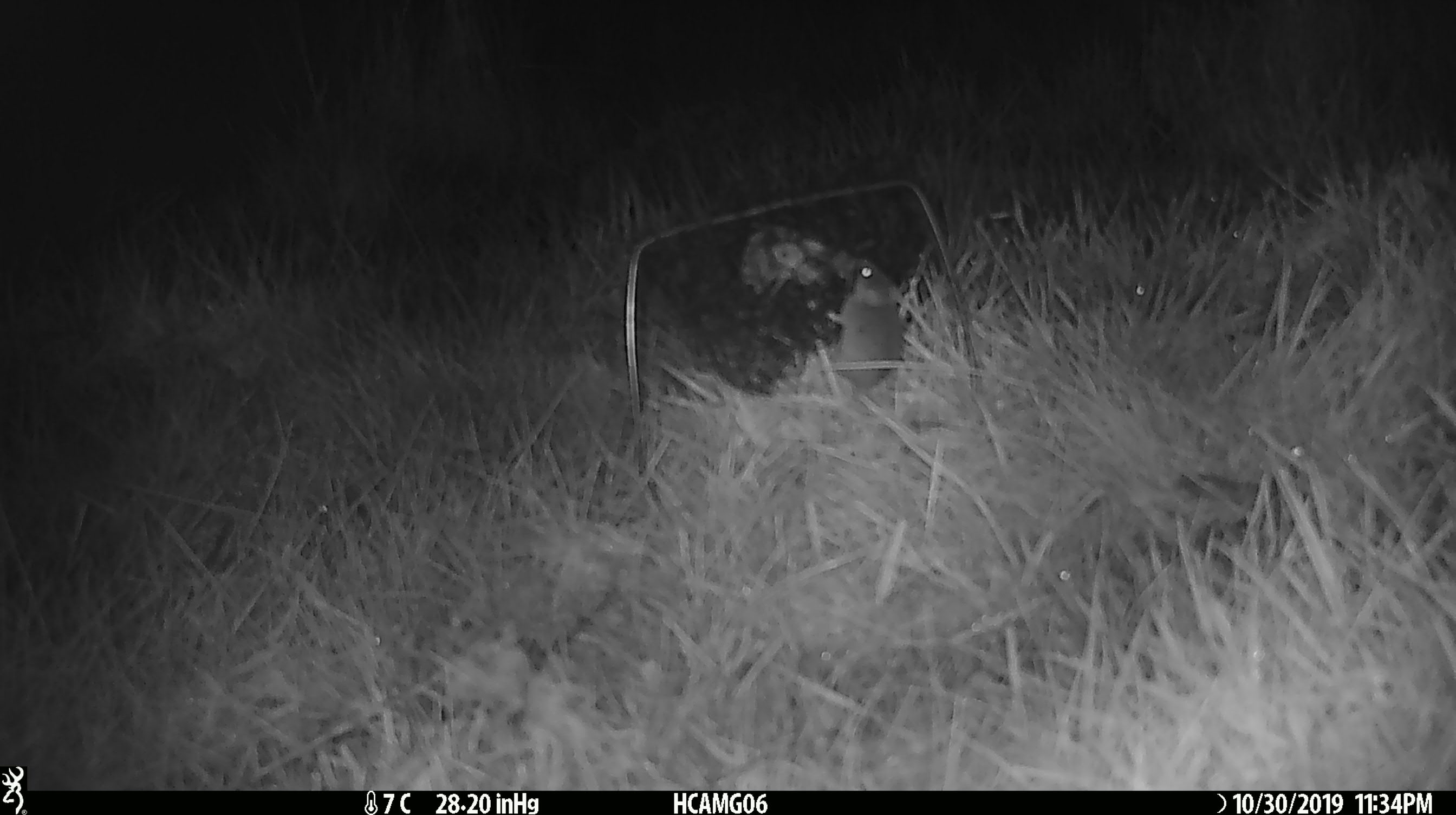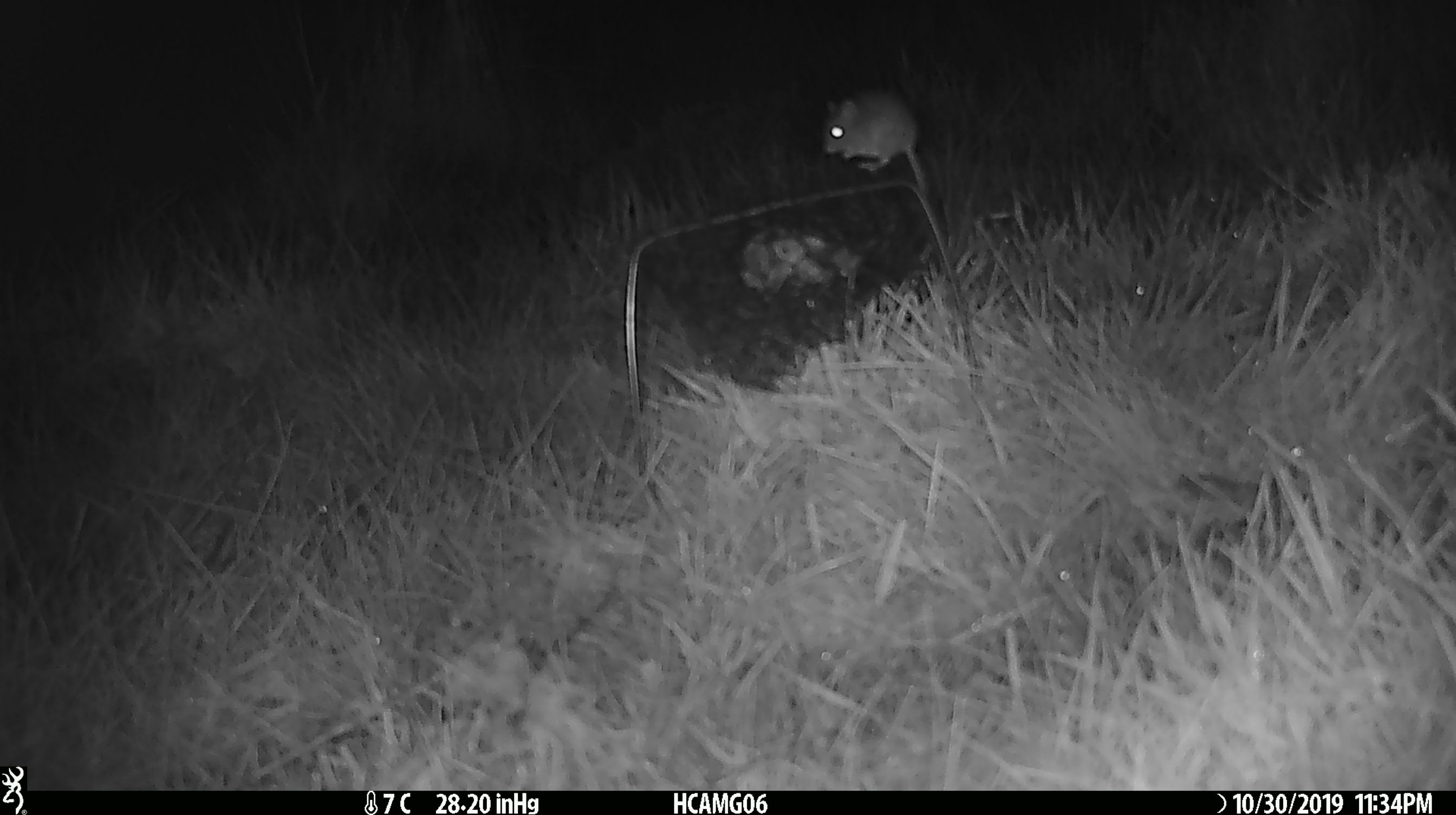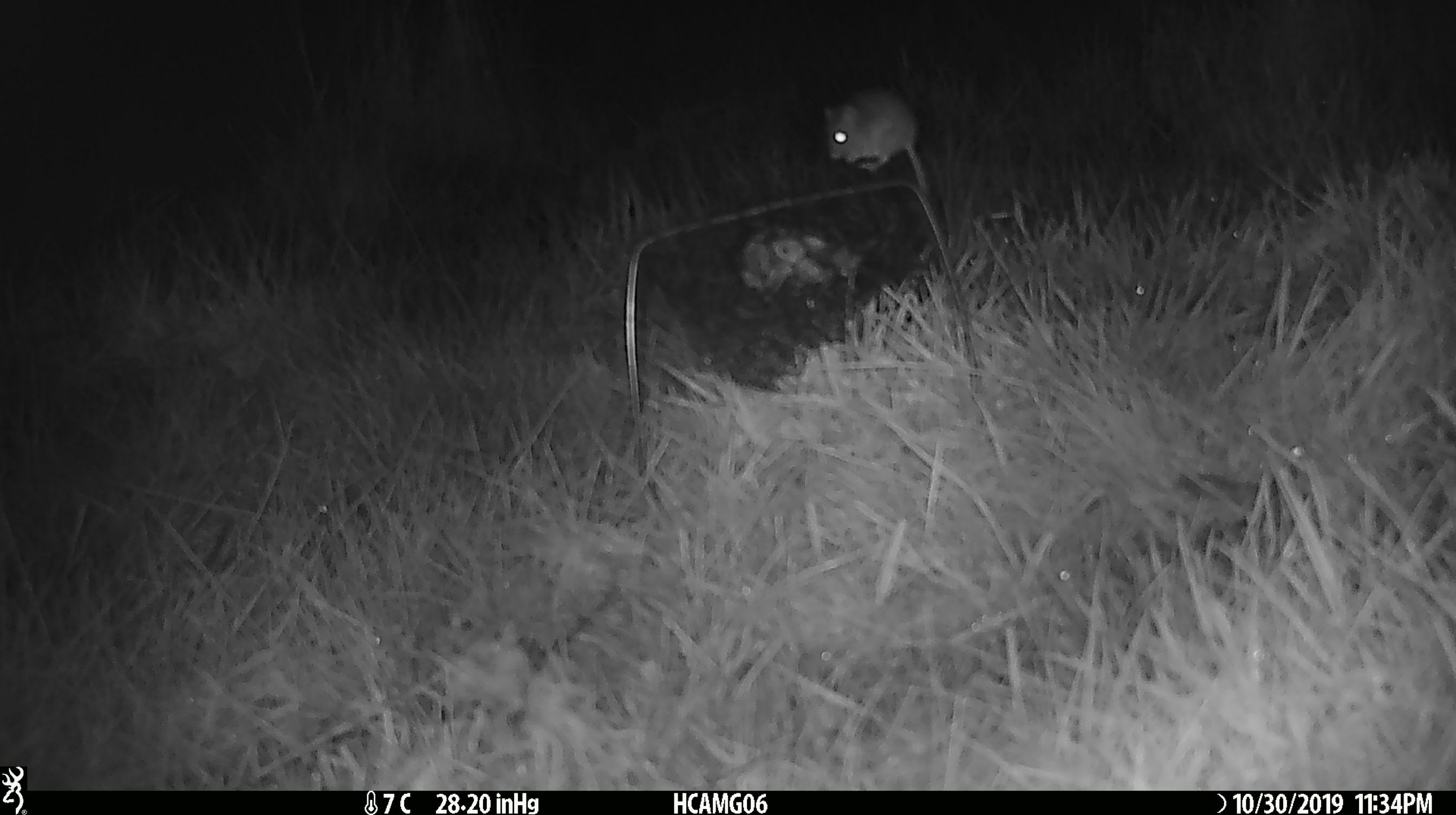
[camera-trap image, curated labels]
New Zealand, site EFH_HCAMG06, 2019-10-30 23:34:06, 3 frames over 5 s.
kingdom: Animalia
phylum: Chordata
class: Mammalia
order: Rodentia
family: Muridae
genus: Mus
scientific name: Mus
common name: mouse